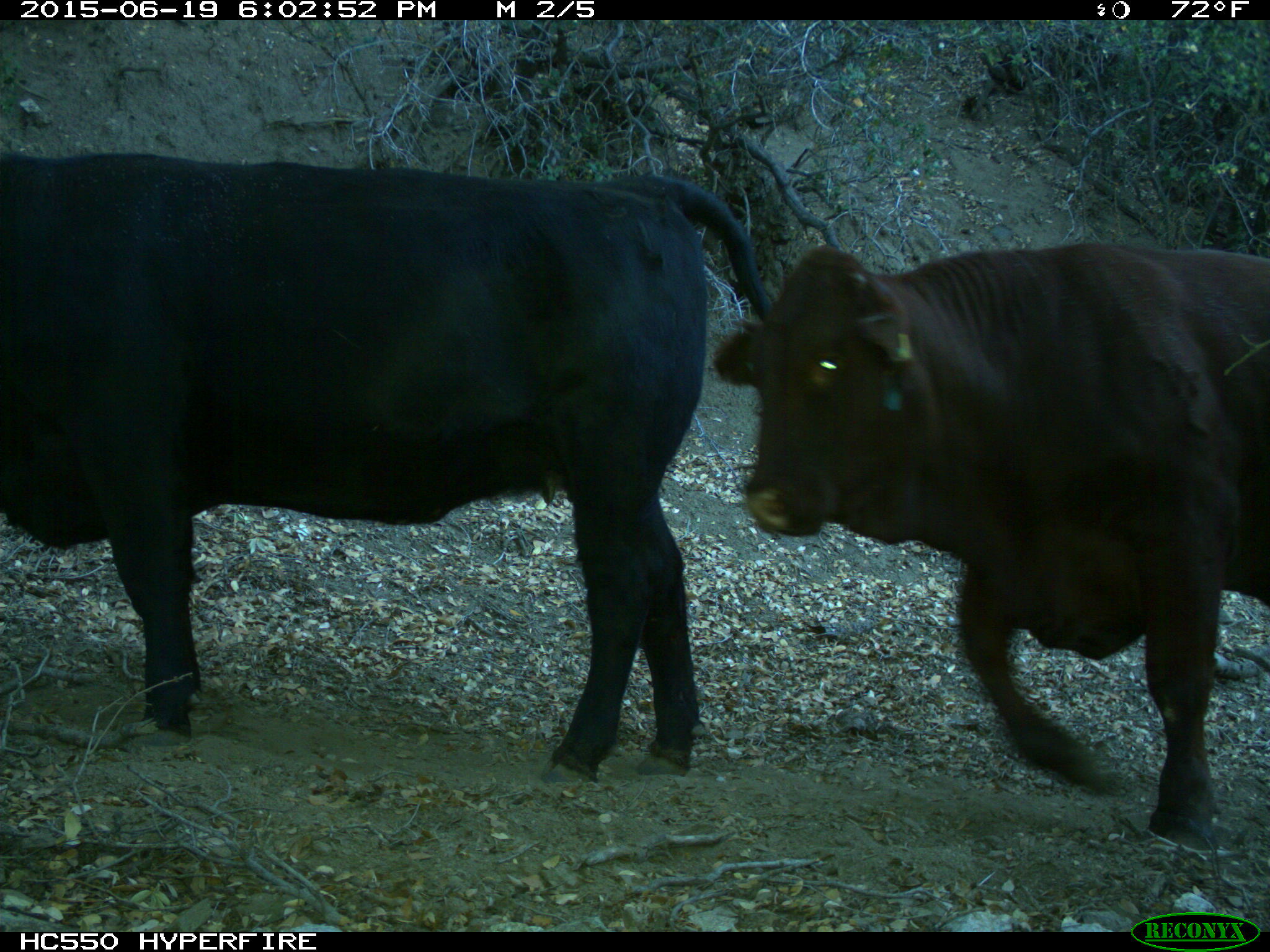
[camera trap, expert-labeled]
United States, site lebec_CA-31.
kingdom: Animalia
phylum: Chordata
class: Mammalia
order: Artiodactyla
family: Bovidae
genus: Bos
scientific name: Bos taurus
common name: domestic cow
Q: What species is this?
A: Bos taurus (domestic cow).